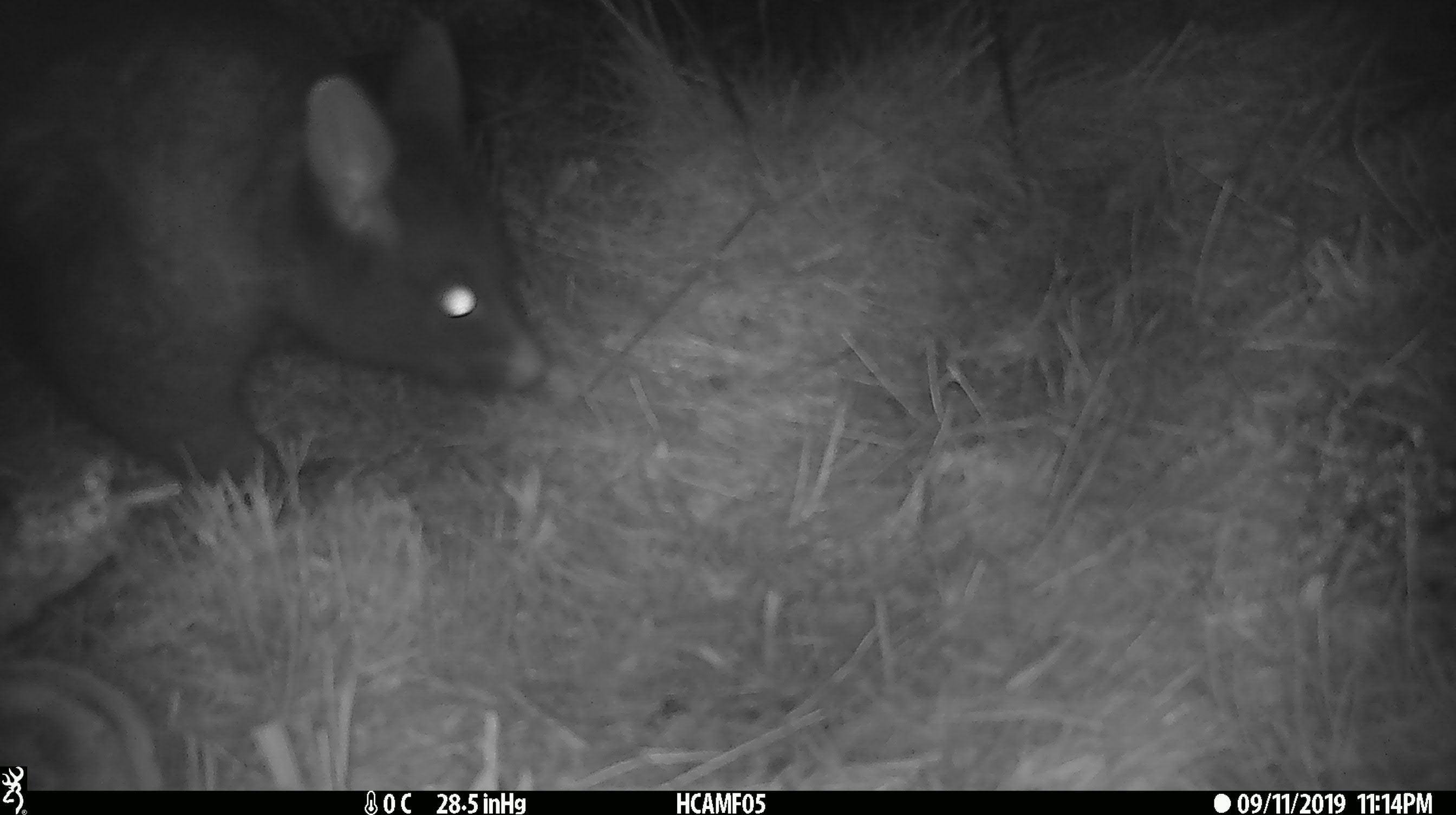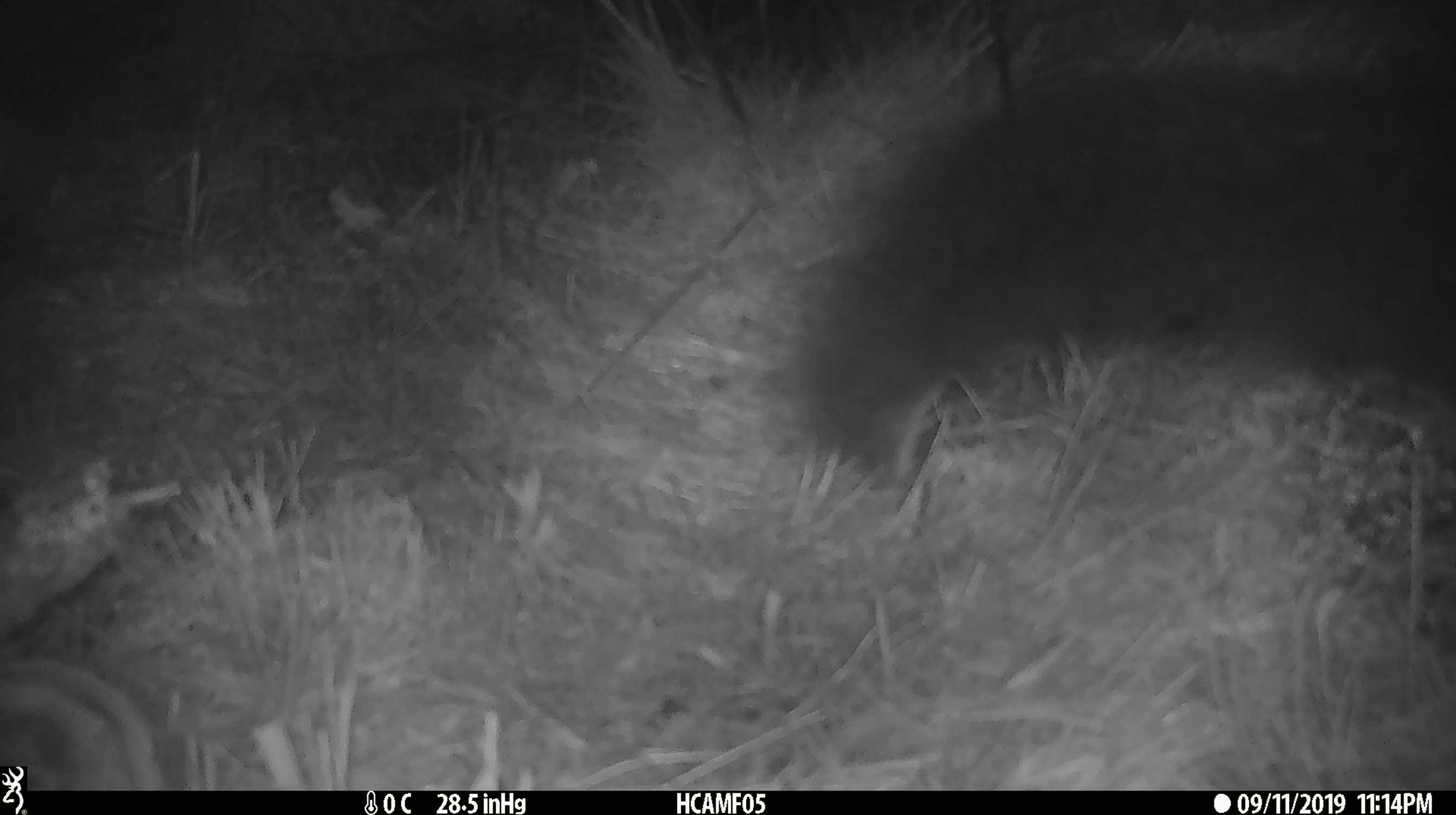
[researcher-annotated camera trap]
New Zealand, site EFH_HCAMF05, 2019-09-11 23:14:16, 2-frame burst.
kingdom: Animalia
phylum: Chordata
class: Mammalia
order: Diprotodontia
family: Phalangeridae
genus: Trichosurus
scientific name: Trichosurus vulpecula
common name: common brushtail possum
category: possum